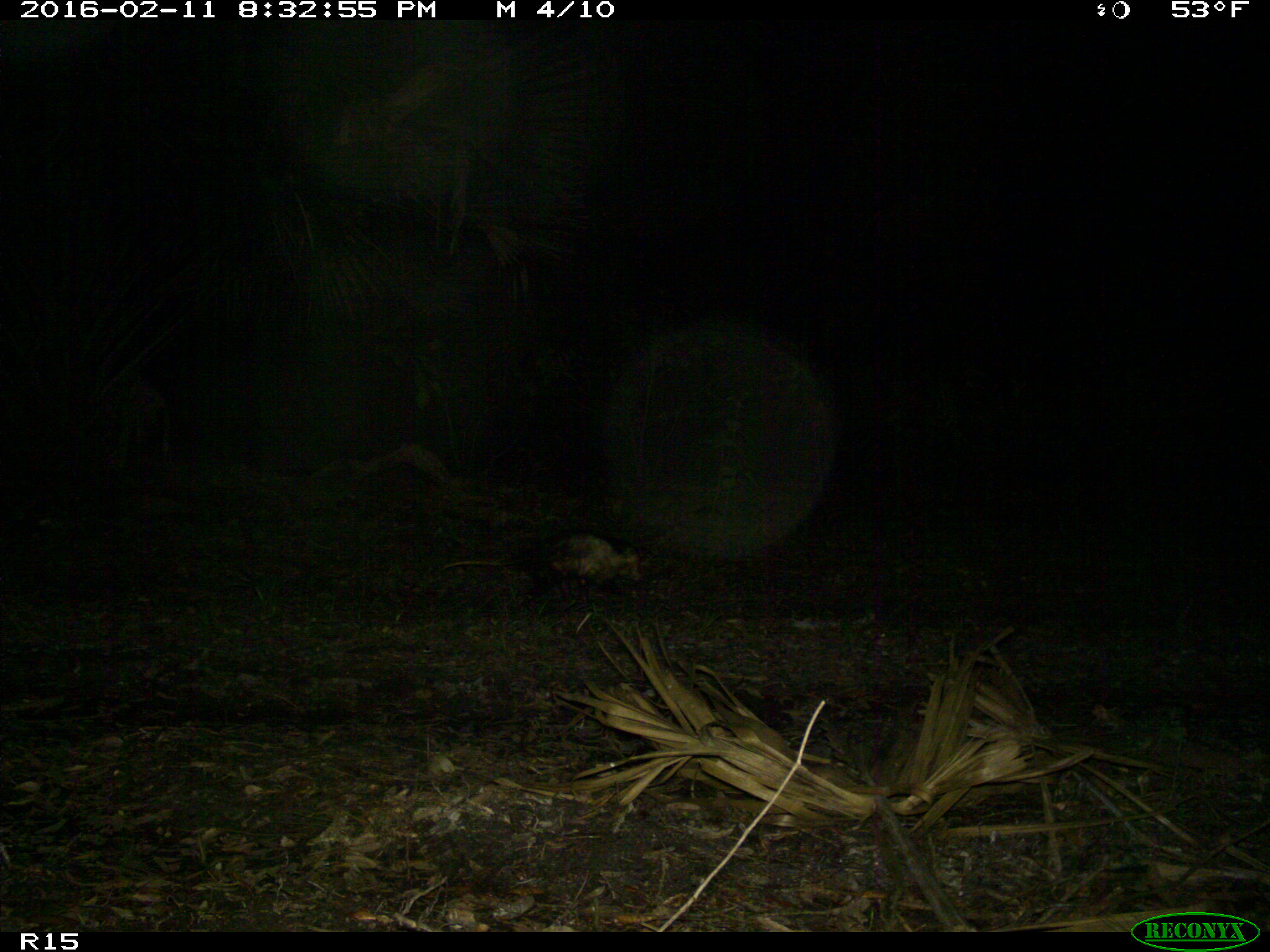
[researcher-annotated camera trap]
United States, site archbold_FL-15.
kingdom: Animalia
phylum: Chordata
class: Mammalia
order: Didelphimorphia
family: Didelphidae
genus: Didelphis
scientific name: Didelphis virginiana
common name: virginia opossum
Didelphis virginiana (virginia opossum).